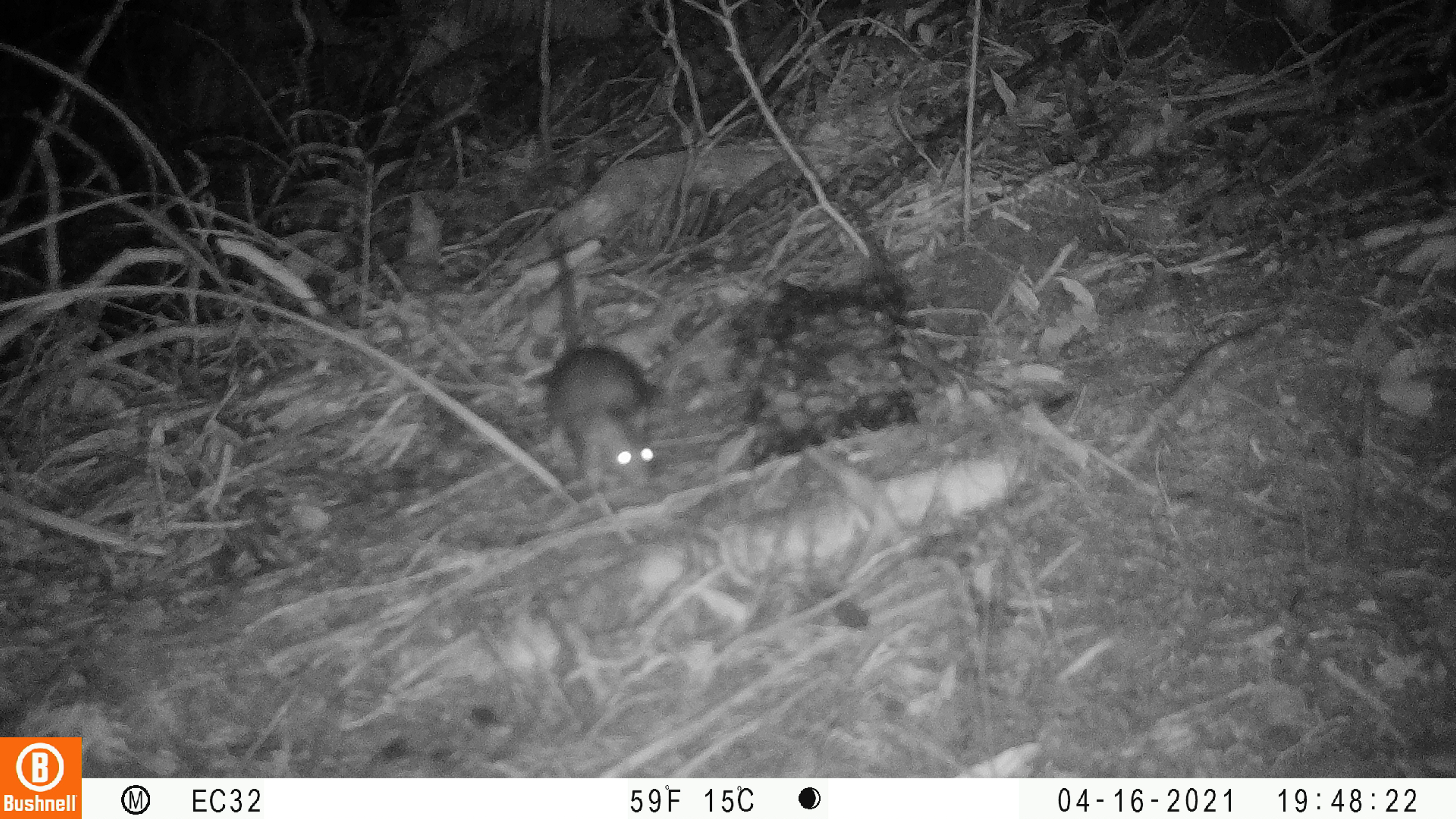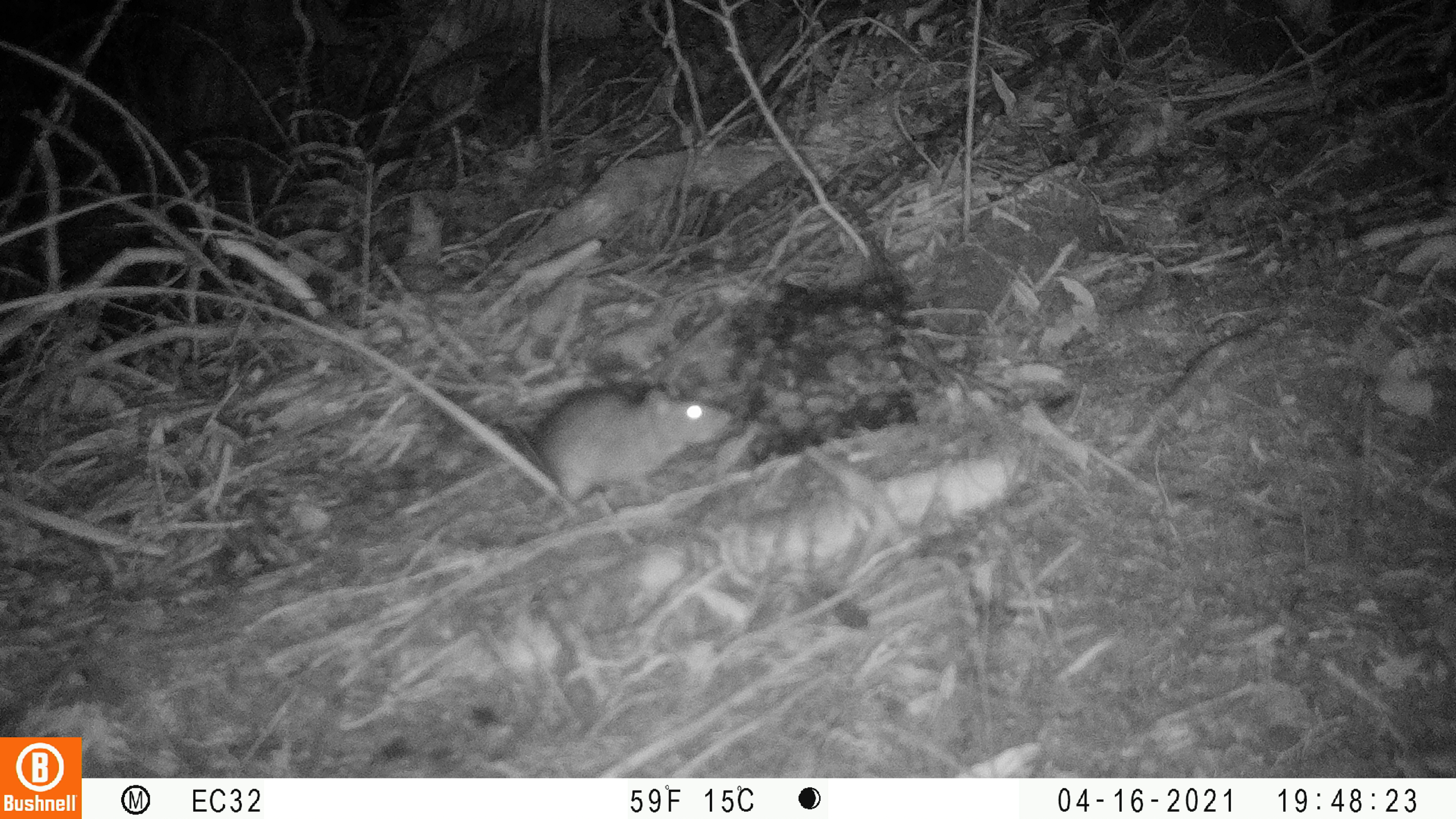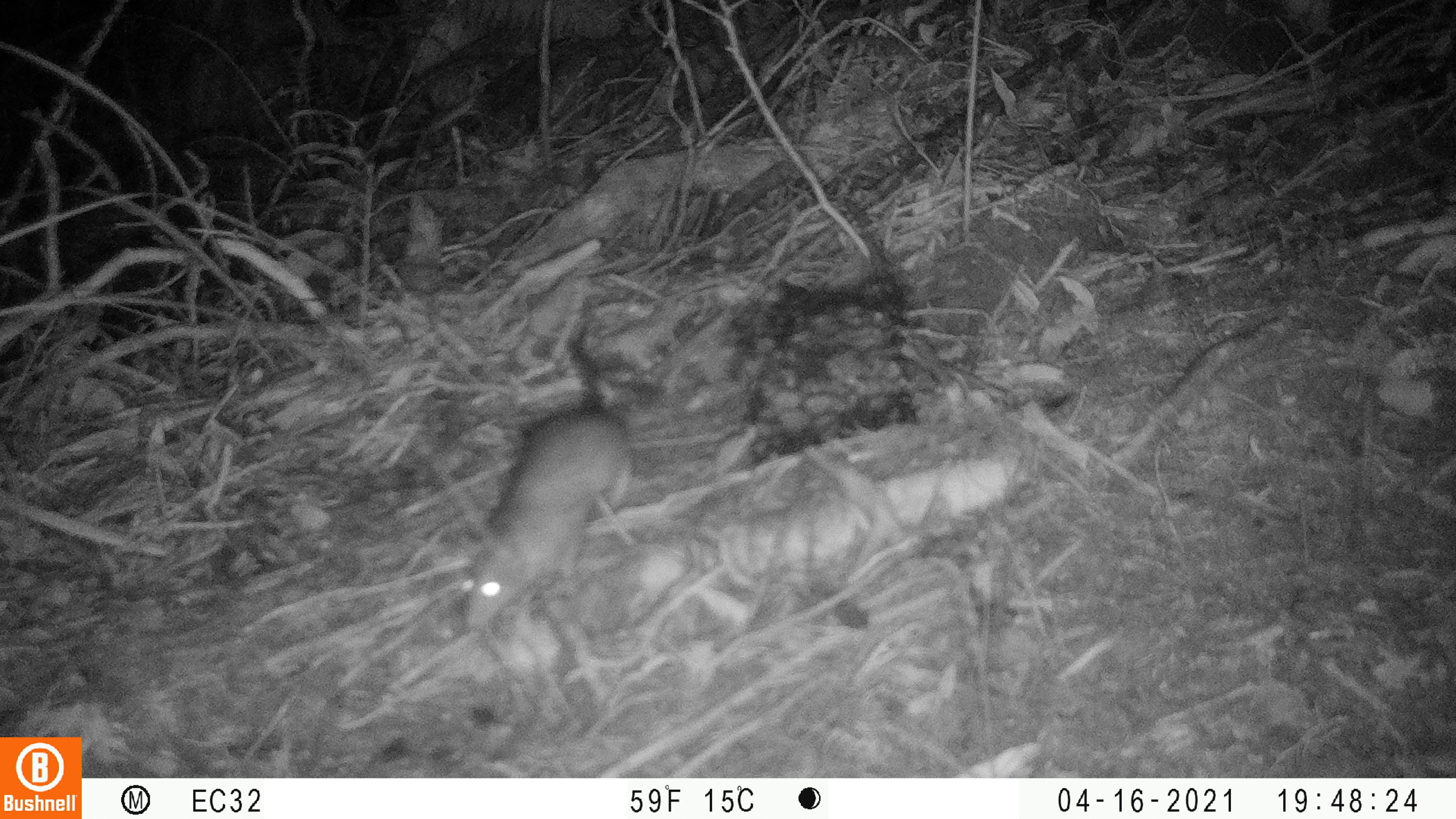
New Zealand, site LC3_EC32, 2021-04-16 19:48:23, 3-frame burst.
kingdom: Animalia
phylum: Chordata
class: Mammalia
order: Rodentia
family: Muridae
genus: Rattus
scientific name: Rattus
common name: rat